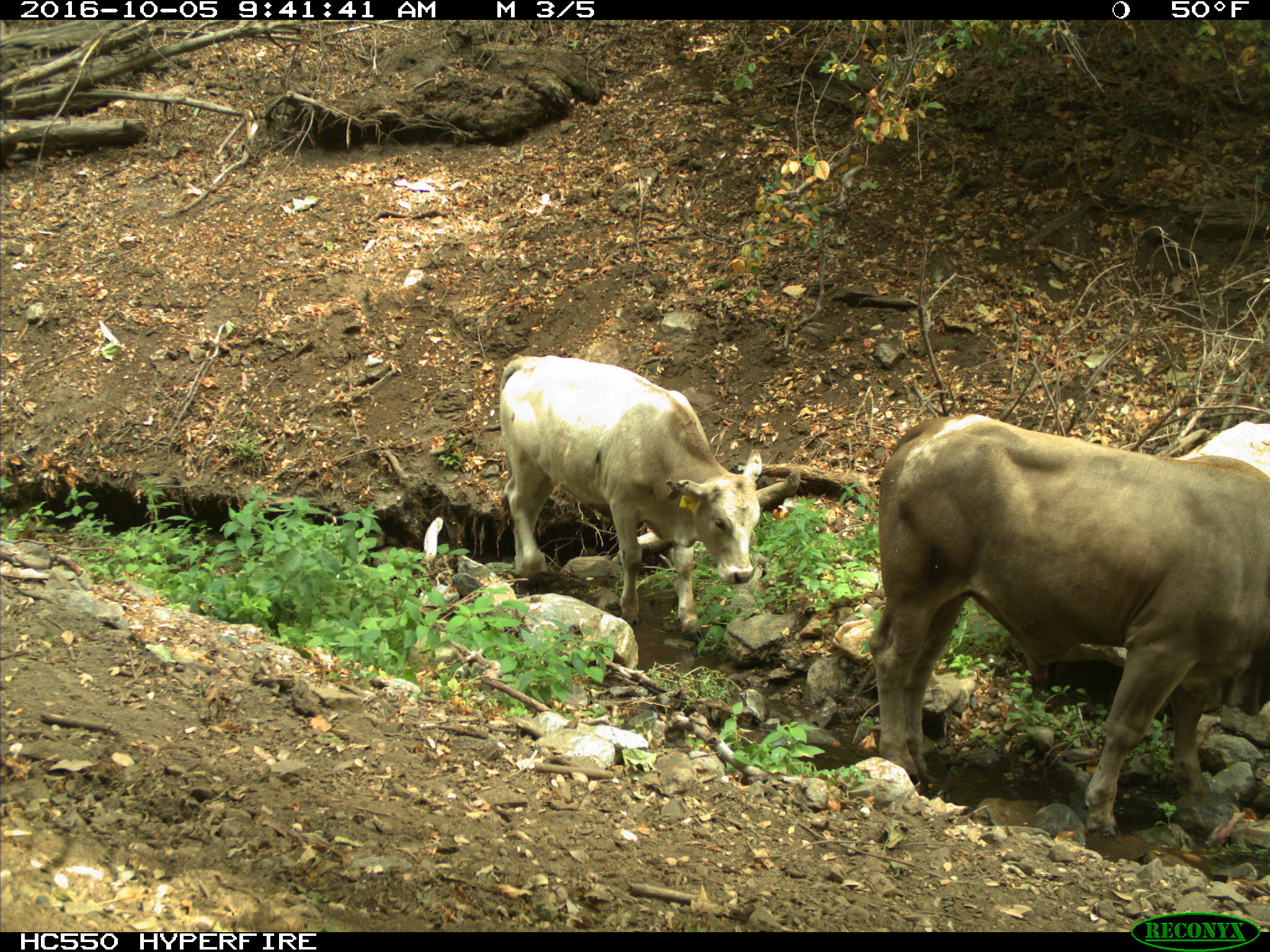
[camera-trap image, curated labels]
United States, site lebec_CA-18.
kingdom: Animalia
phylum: Chordata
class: Mammalia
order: Artiodactyla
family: Bovidae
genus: Bos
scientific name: Bos taurus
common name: domestic cow